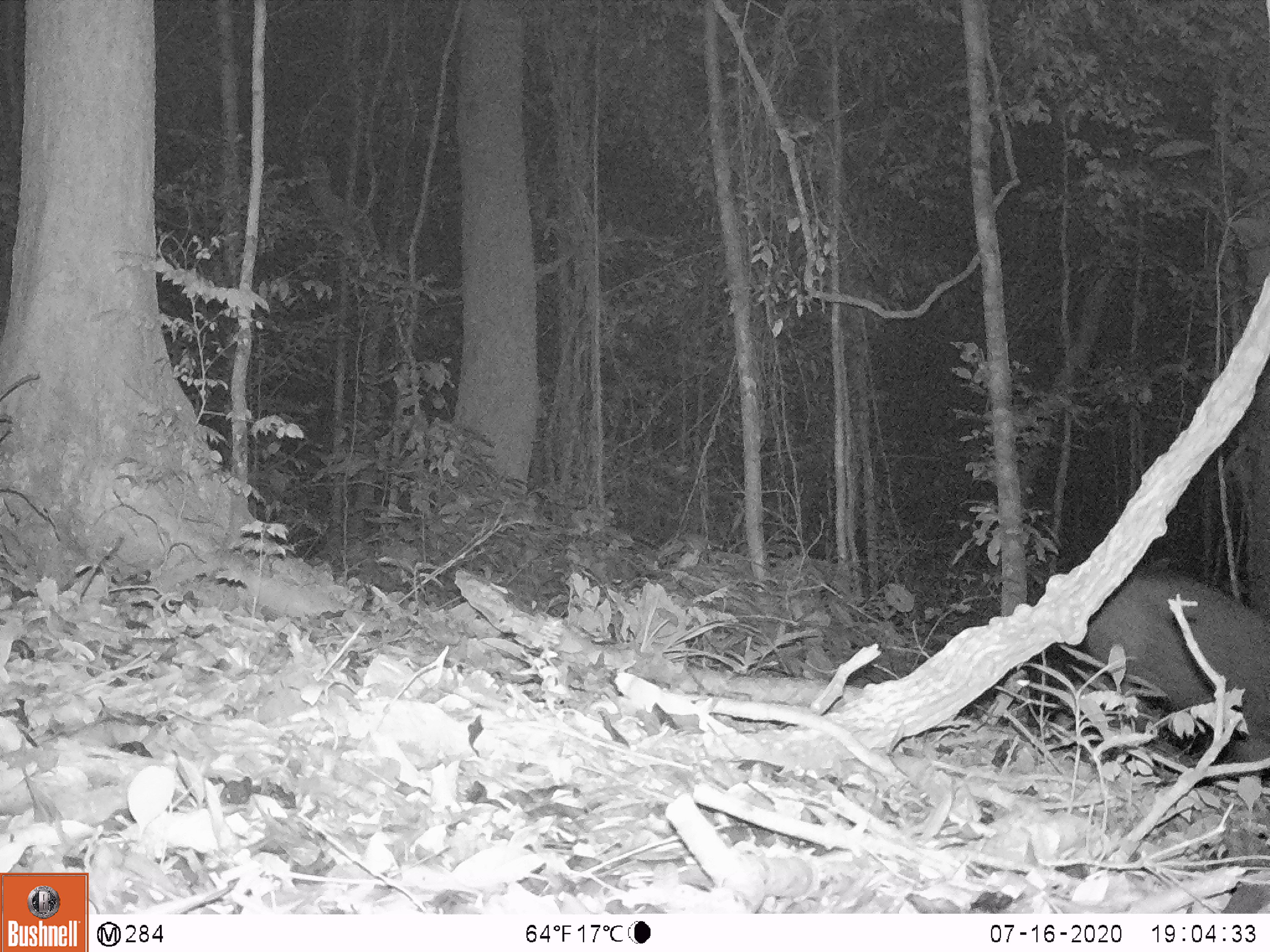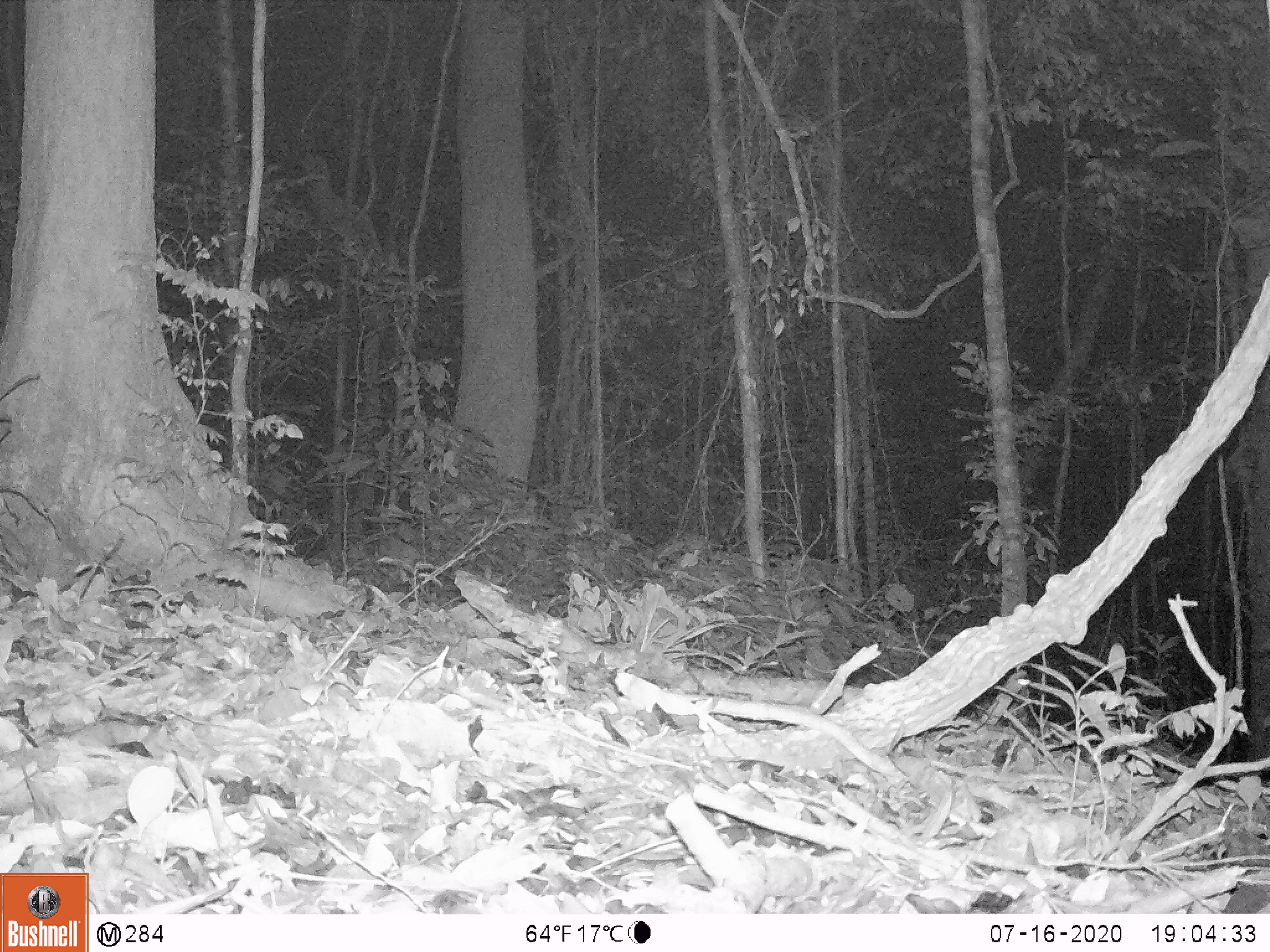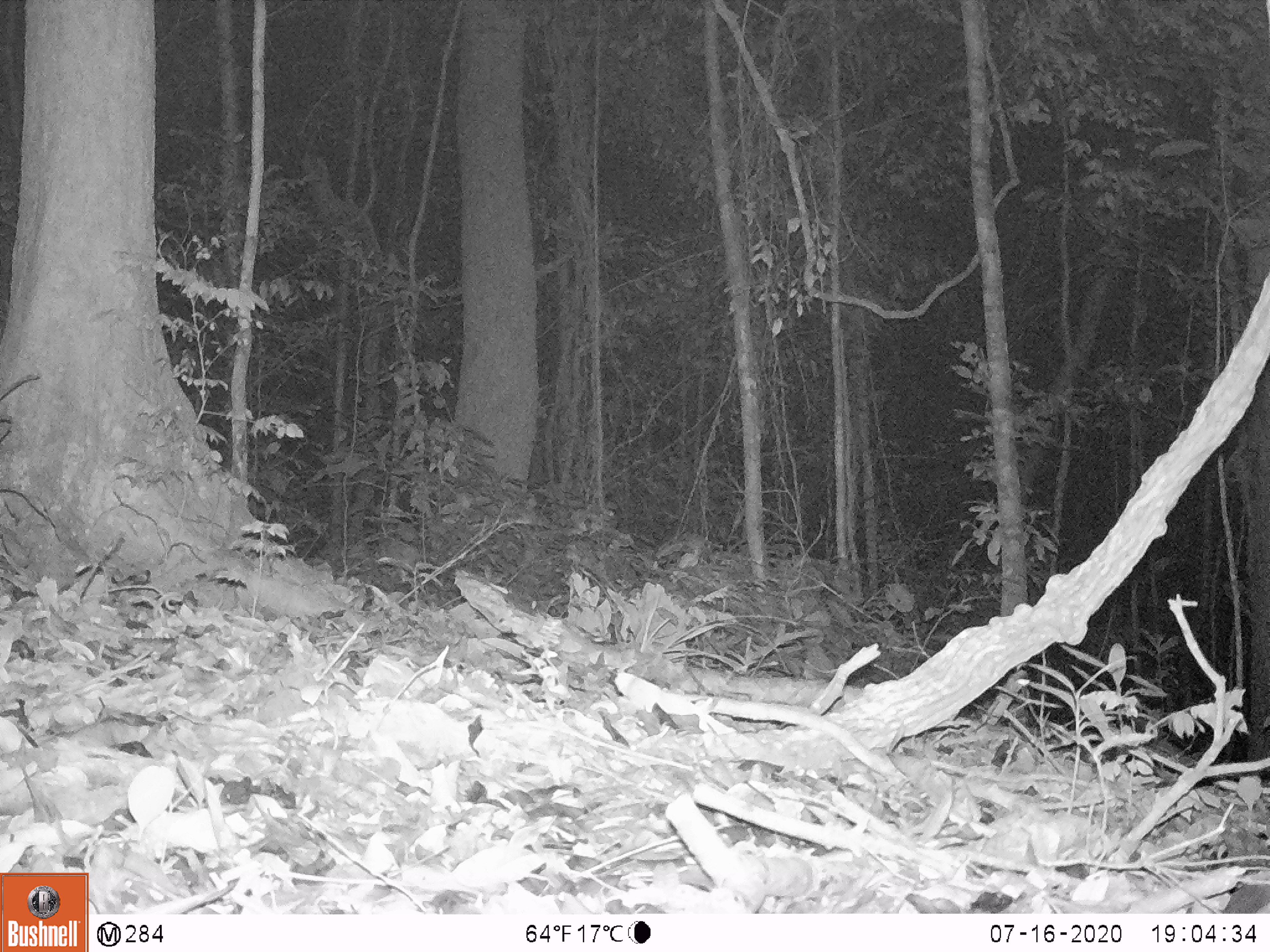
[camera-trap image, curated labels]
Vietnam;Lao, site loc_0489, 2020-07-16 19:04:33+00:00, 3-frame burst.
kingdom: Animalia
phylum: Chordata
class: Mammalia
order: Artiodactyla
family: Suidae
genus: Sus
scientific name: Sus scrofa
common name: eurasian wild pig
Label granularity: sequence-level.